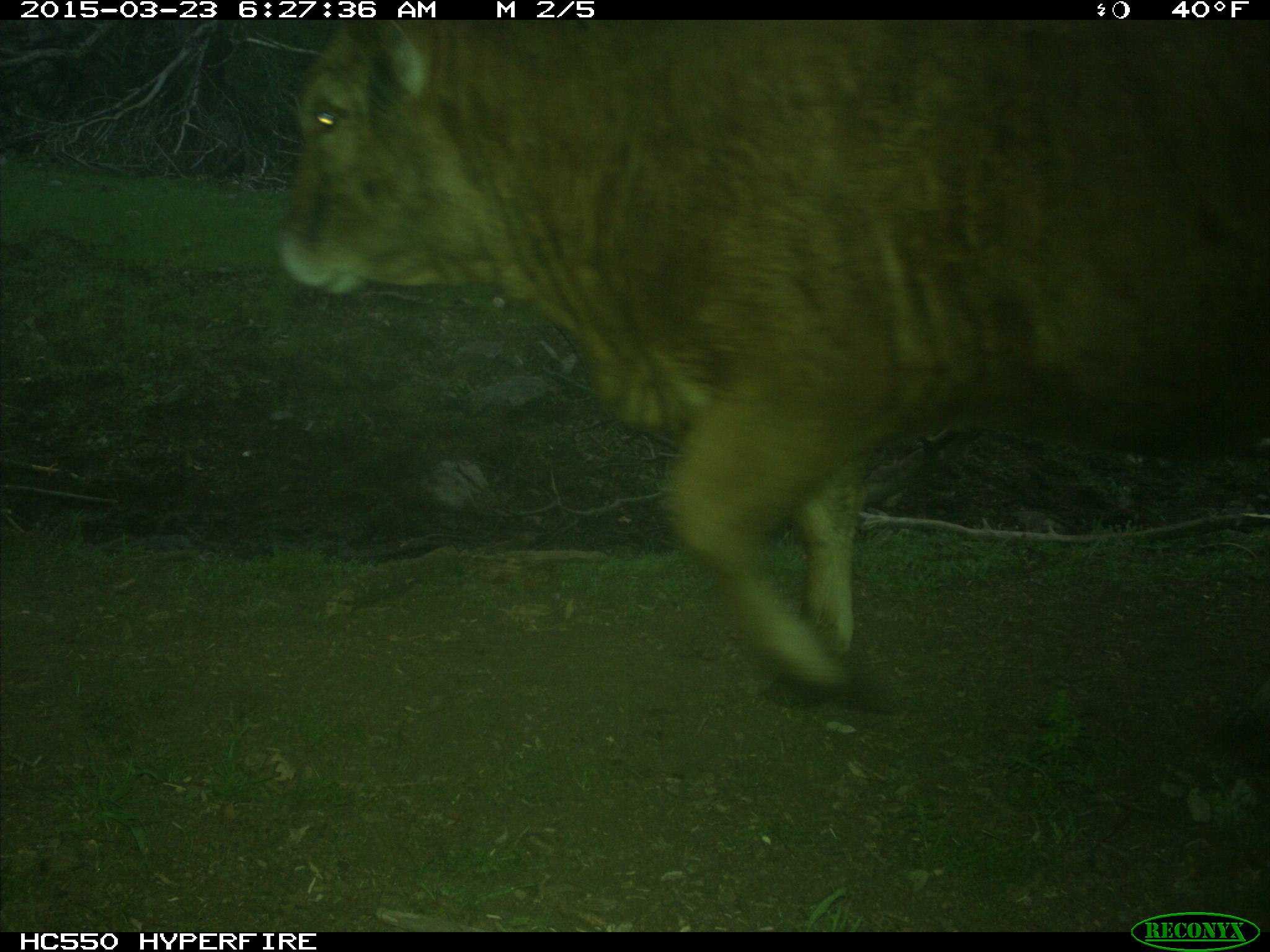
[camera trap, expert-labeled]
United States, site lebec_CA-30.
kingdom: Animalia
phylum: Chordata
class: Mammalia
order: Artiodactyla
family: Bovidae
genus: Bos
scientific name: Bos taurus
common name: domestic cow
Bos taurus (domestic cow).